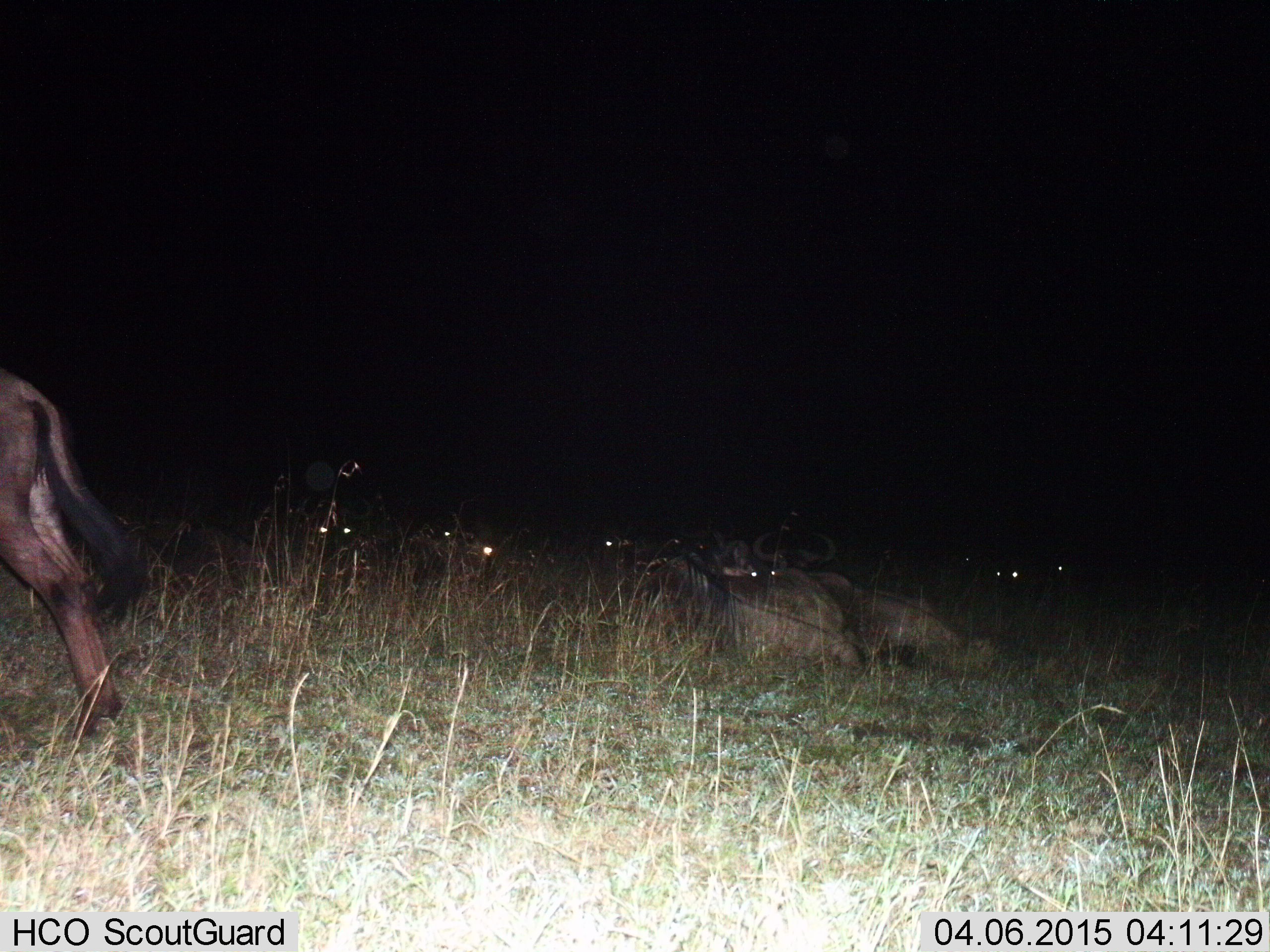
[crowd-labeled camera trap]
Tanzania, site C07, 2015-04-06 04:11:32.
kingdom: Animalia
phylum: Chordata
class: Mammalia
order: Artiodactyla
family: Bovidae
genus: Connochaetes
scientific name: Connochaetes taurinus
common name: blue wildebeest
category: wildebeest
Wildebeest (blue wildebeest) (Connochaetes taurinus), count 10. Behavior (volunteer vote fractions): standing 50%, resting 100%, moving 10%, interacting 0%. Young present (vote fraction): 0%. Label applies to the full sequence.